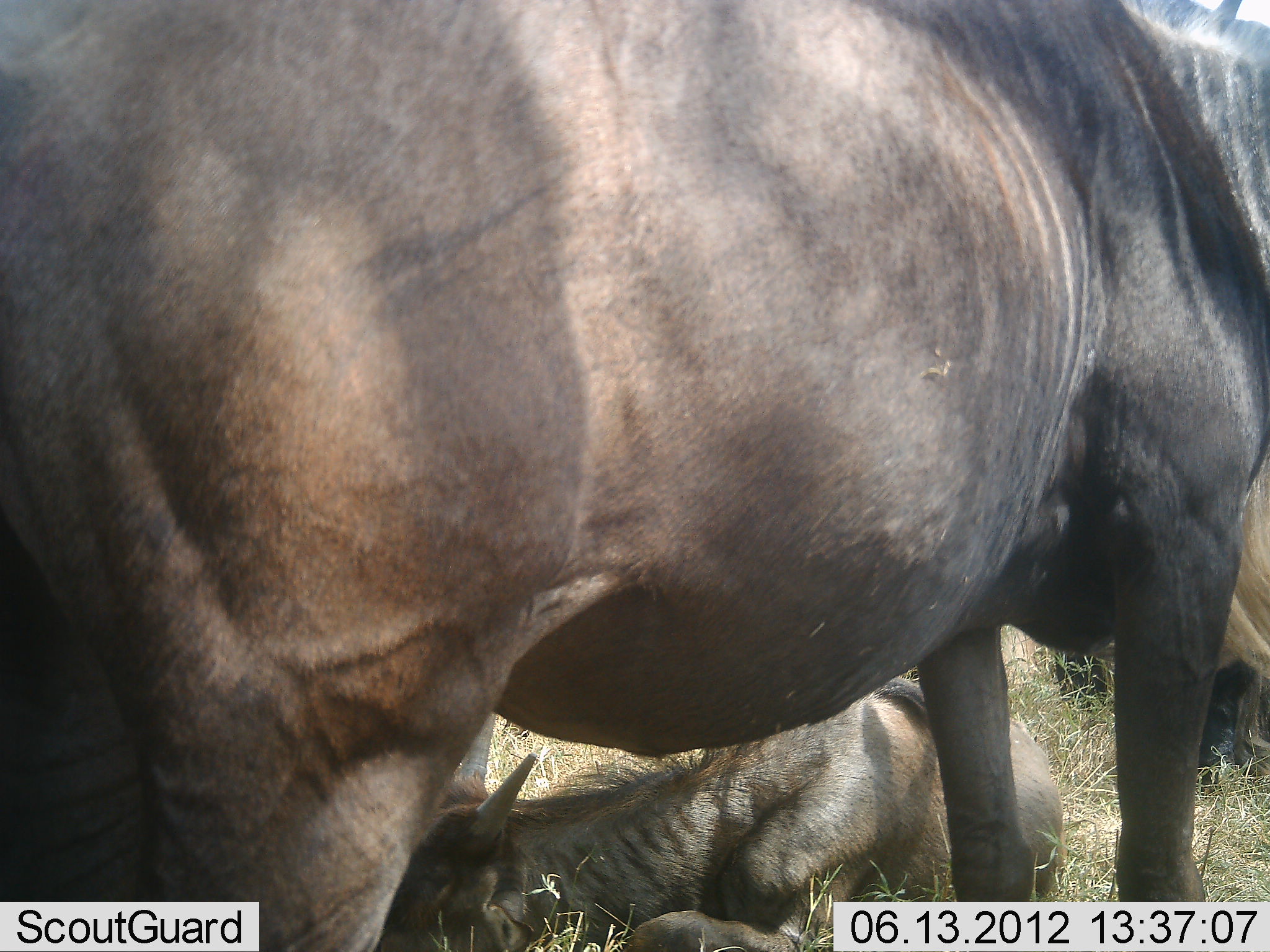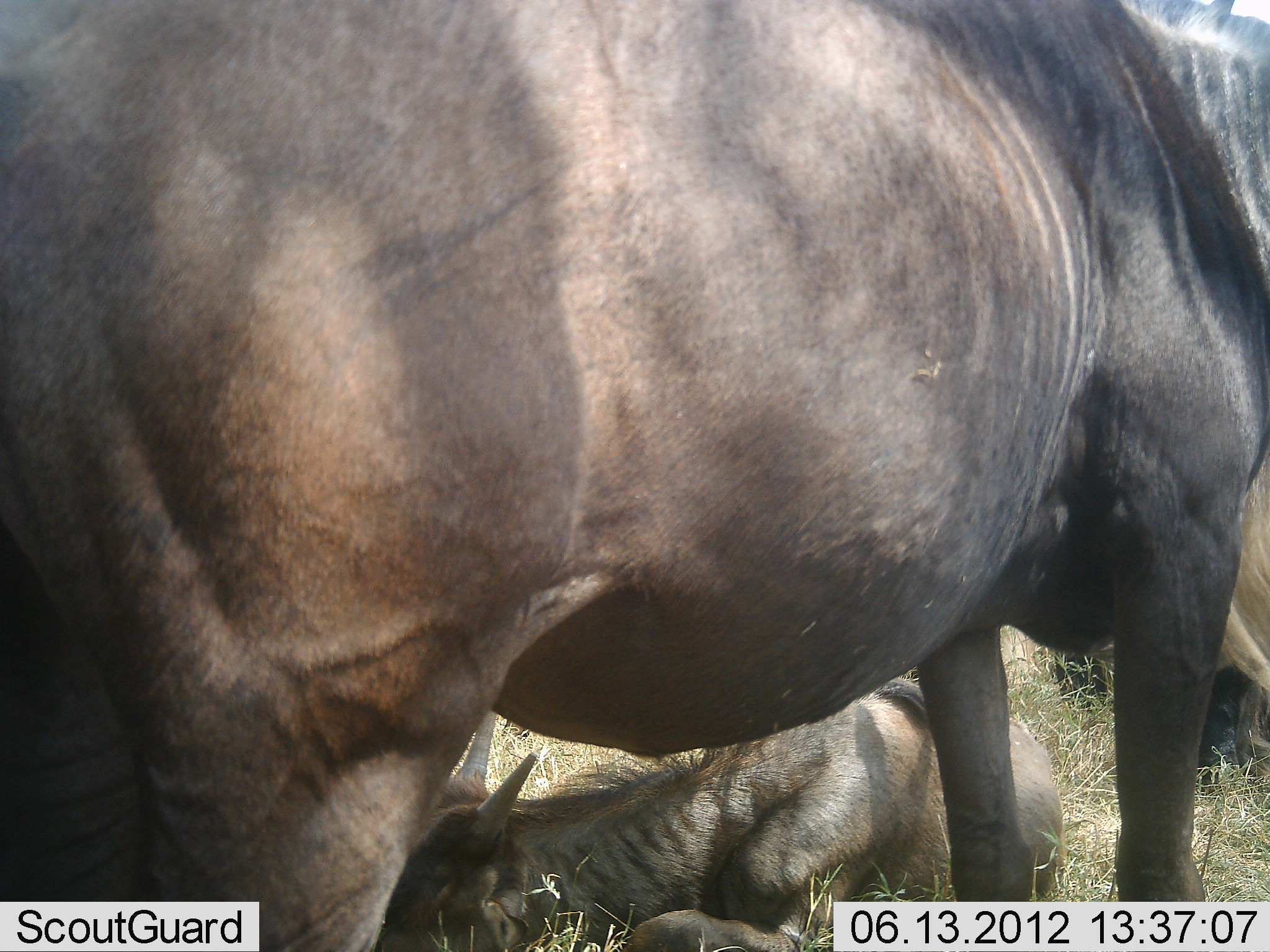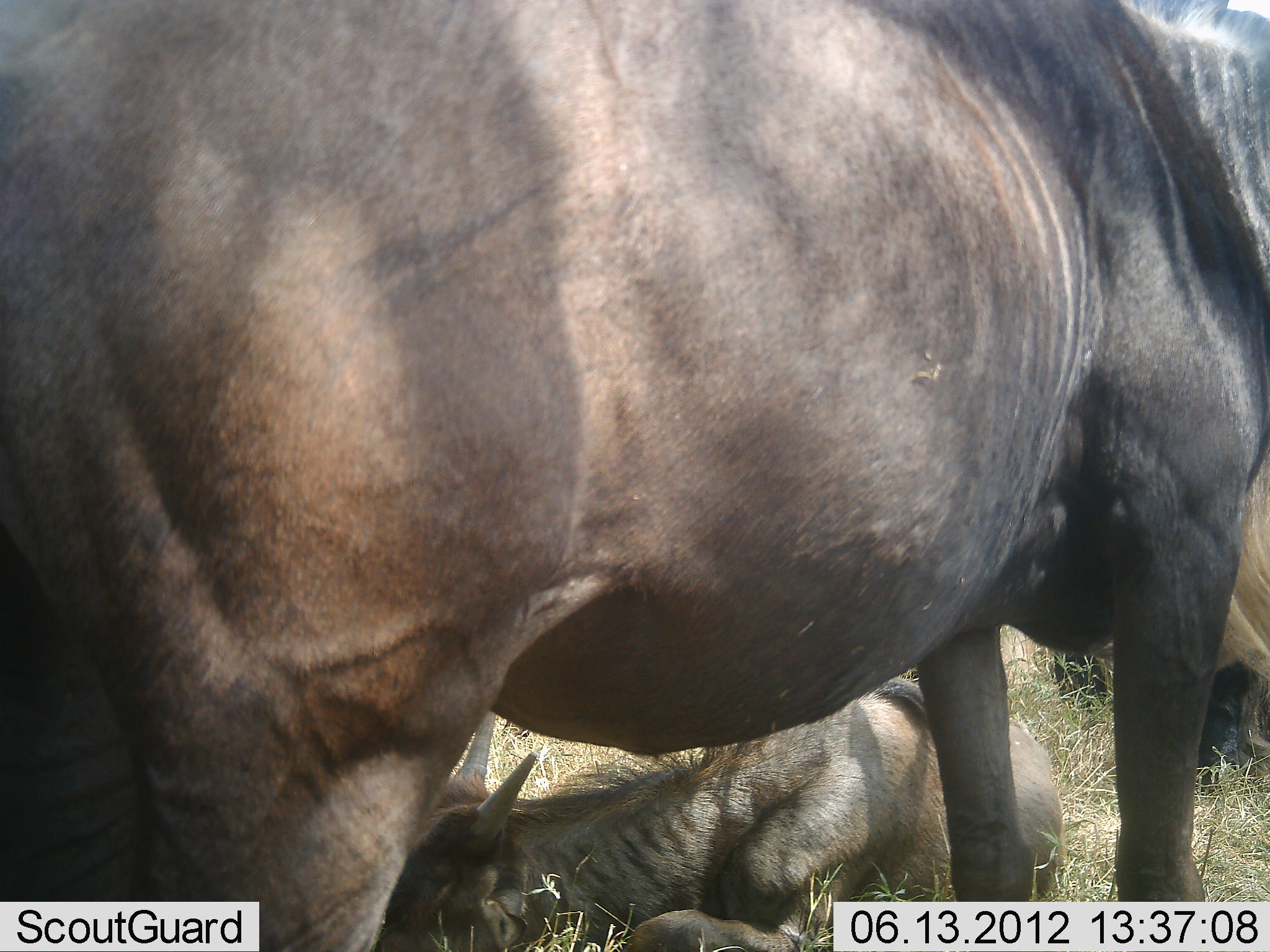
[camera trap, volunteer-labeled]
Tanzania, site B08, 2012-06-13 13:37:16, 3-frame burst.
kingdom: Animalia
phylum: Chordata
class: Mammalia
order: Artiodactyla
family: Bovidae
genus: Connochaetes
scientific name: Connochaetes taurinus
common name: blue wildebeest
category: wildebeest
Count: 3.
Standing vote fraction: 80%.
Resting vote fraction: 80%.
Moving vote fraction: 0%.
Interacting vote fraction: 10%.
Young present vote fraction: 80%.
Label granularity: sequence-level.